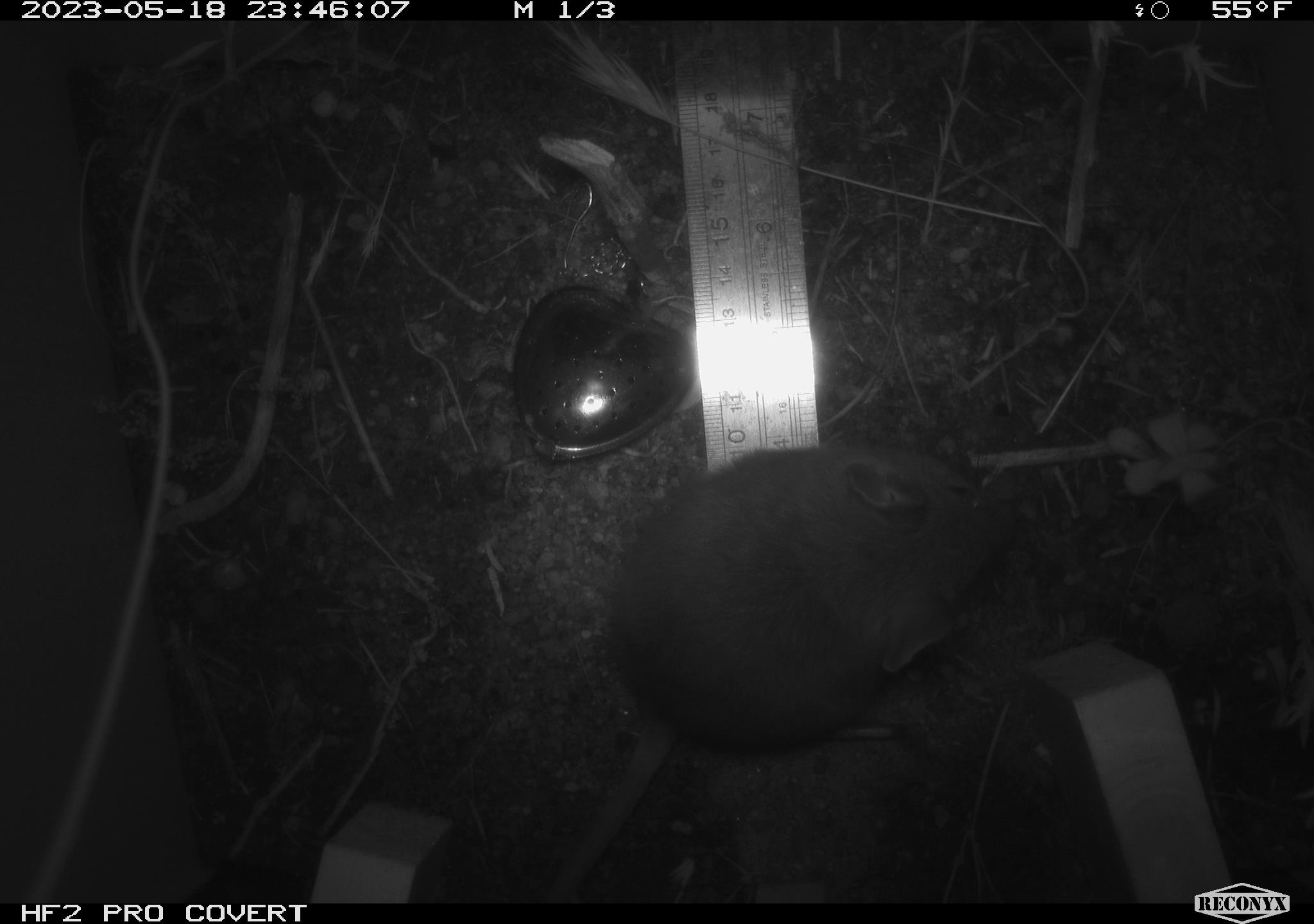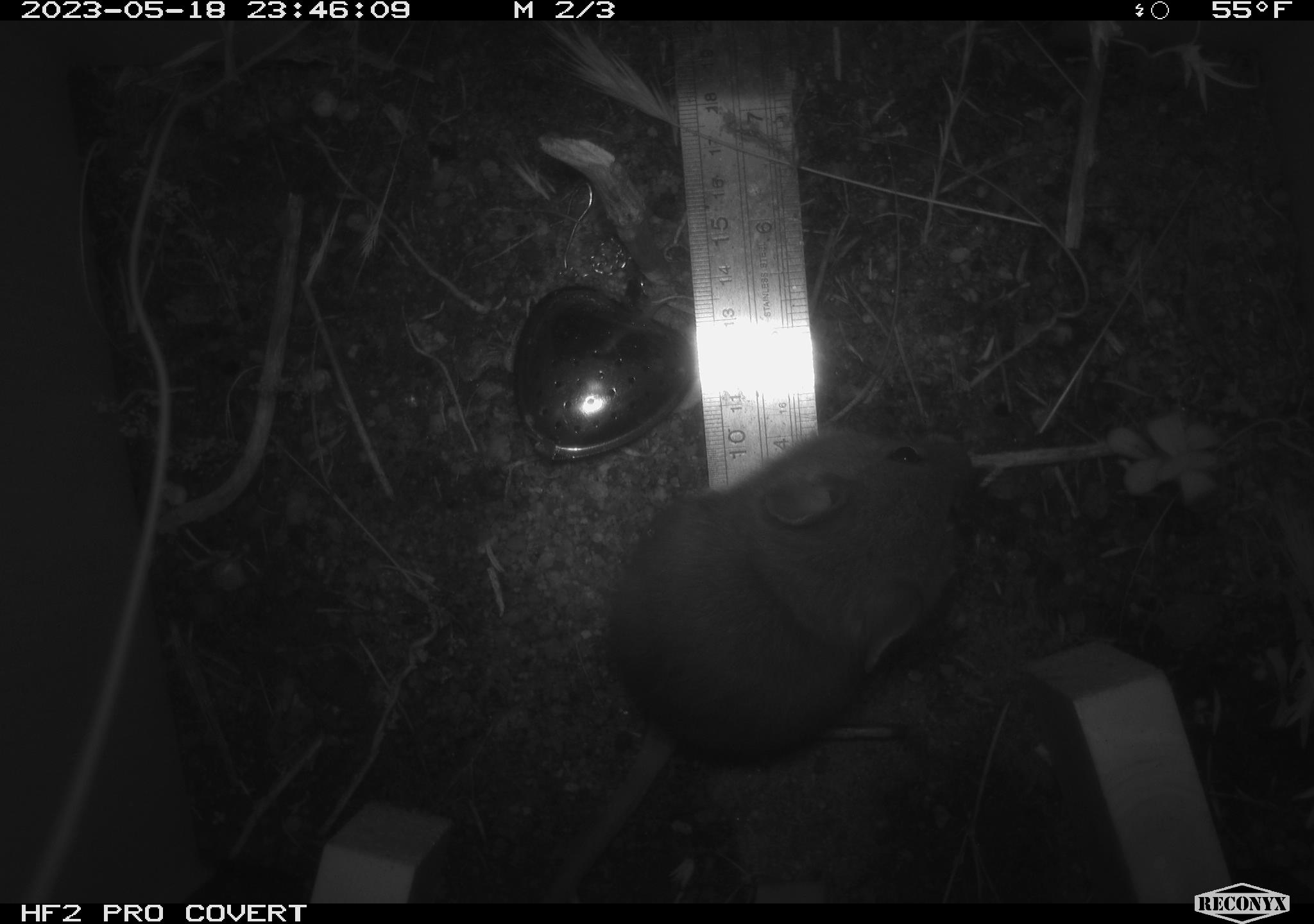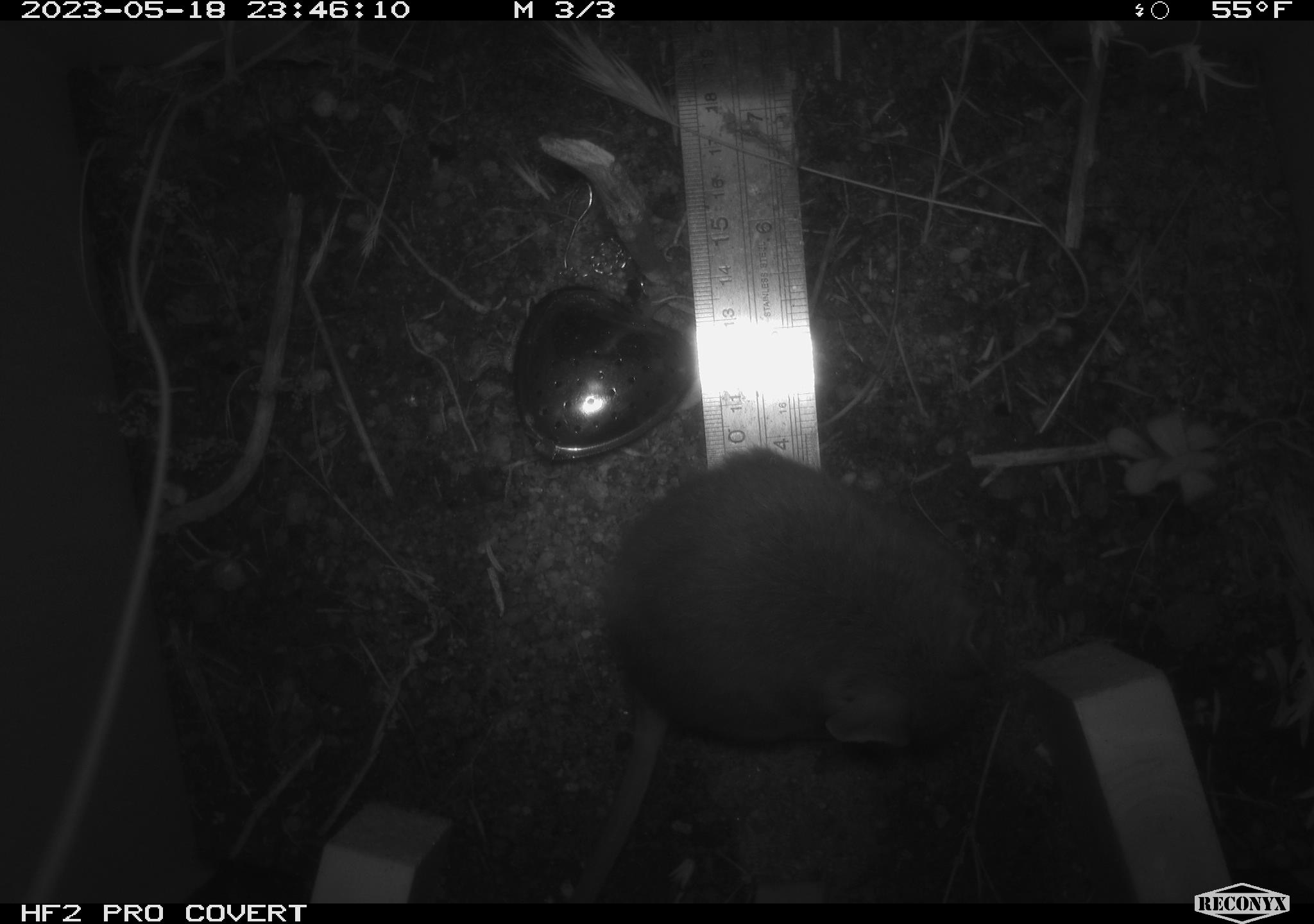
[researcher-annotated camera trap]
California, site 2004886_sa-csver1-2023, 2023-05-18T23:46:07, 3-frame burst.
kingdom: Animalia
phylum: Chordata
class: Mammalia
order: Rodentia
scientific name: Rodentia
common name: mouse species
Mouse species (Rodentia).